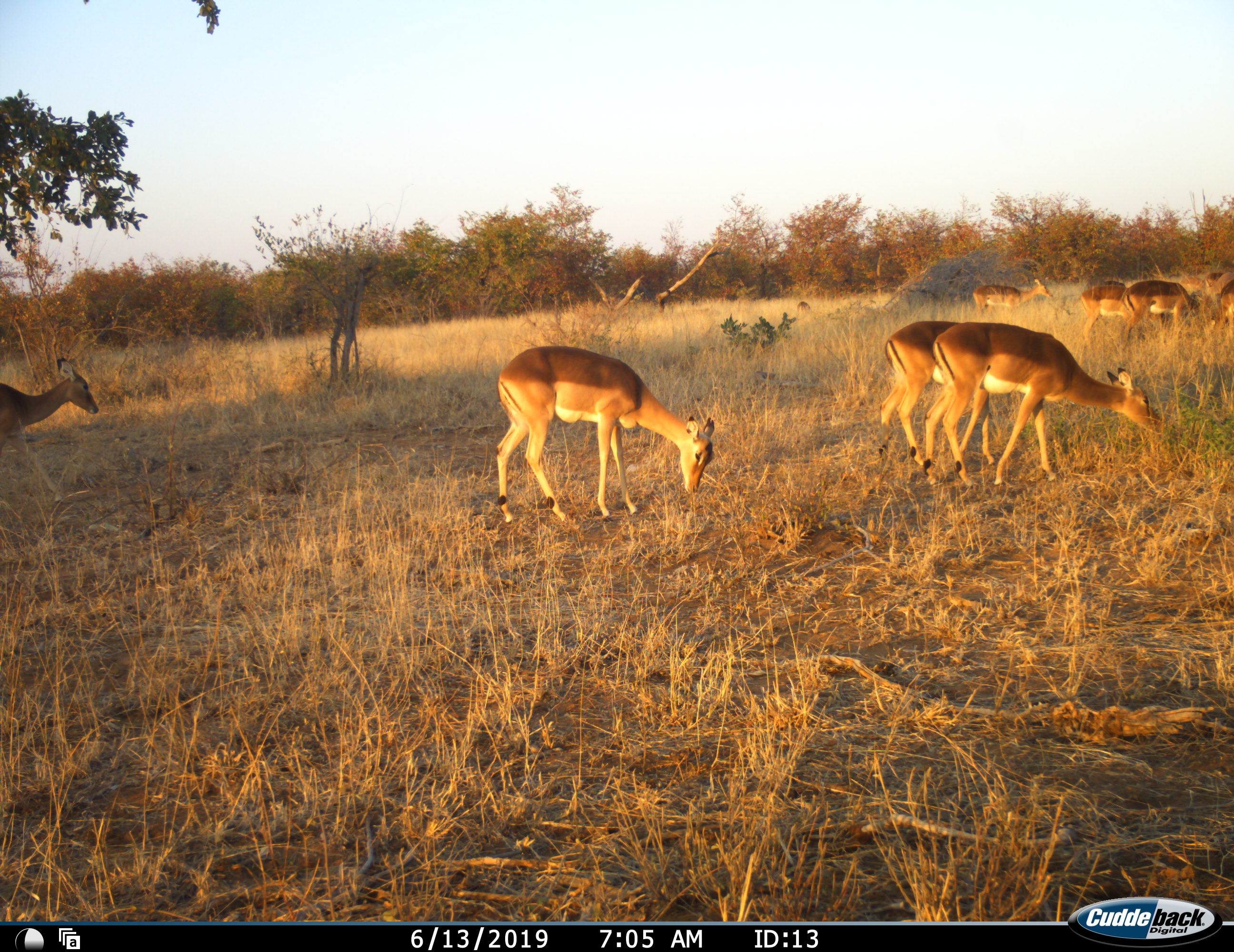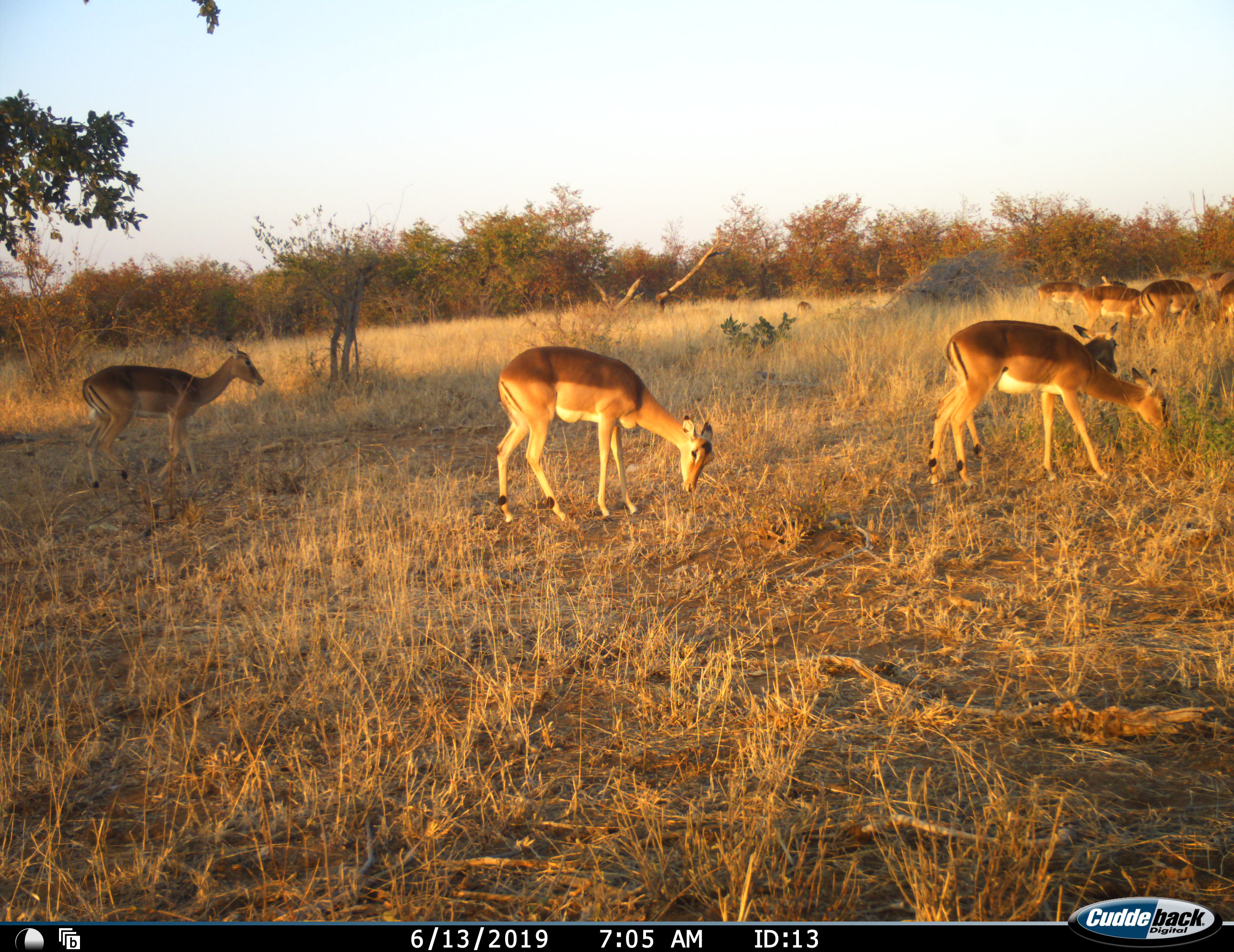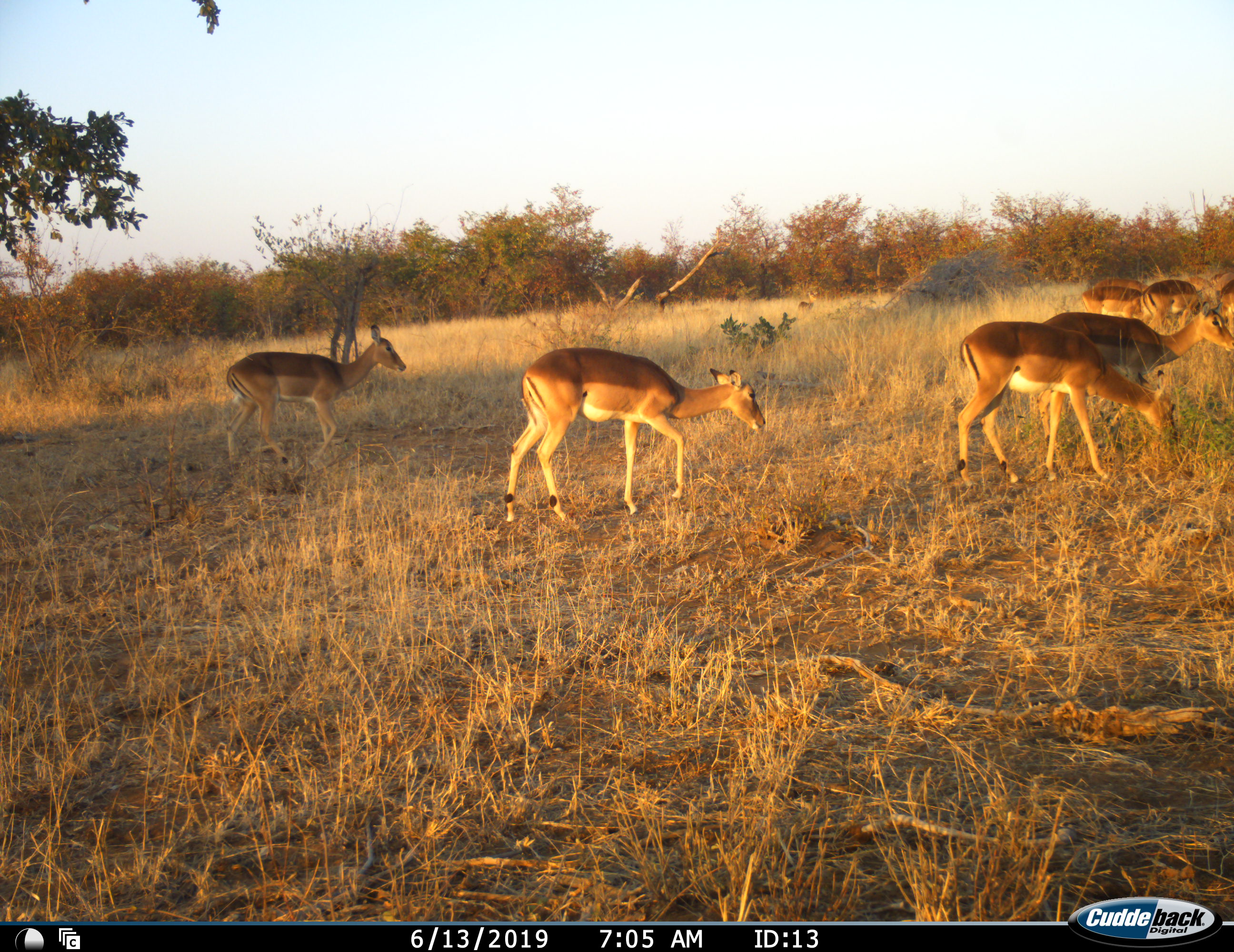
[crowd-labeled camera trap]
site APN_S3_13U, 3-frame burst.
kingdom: Animalia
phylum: Chordata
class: Mammalia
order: Artiodactyla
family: Bovidae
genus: Aepyceros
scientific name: Aepyceros melampus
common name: impala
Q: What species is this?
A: Impala (Aepyceros melampus).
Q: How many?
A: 10.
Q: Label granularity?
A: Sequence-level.